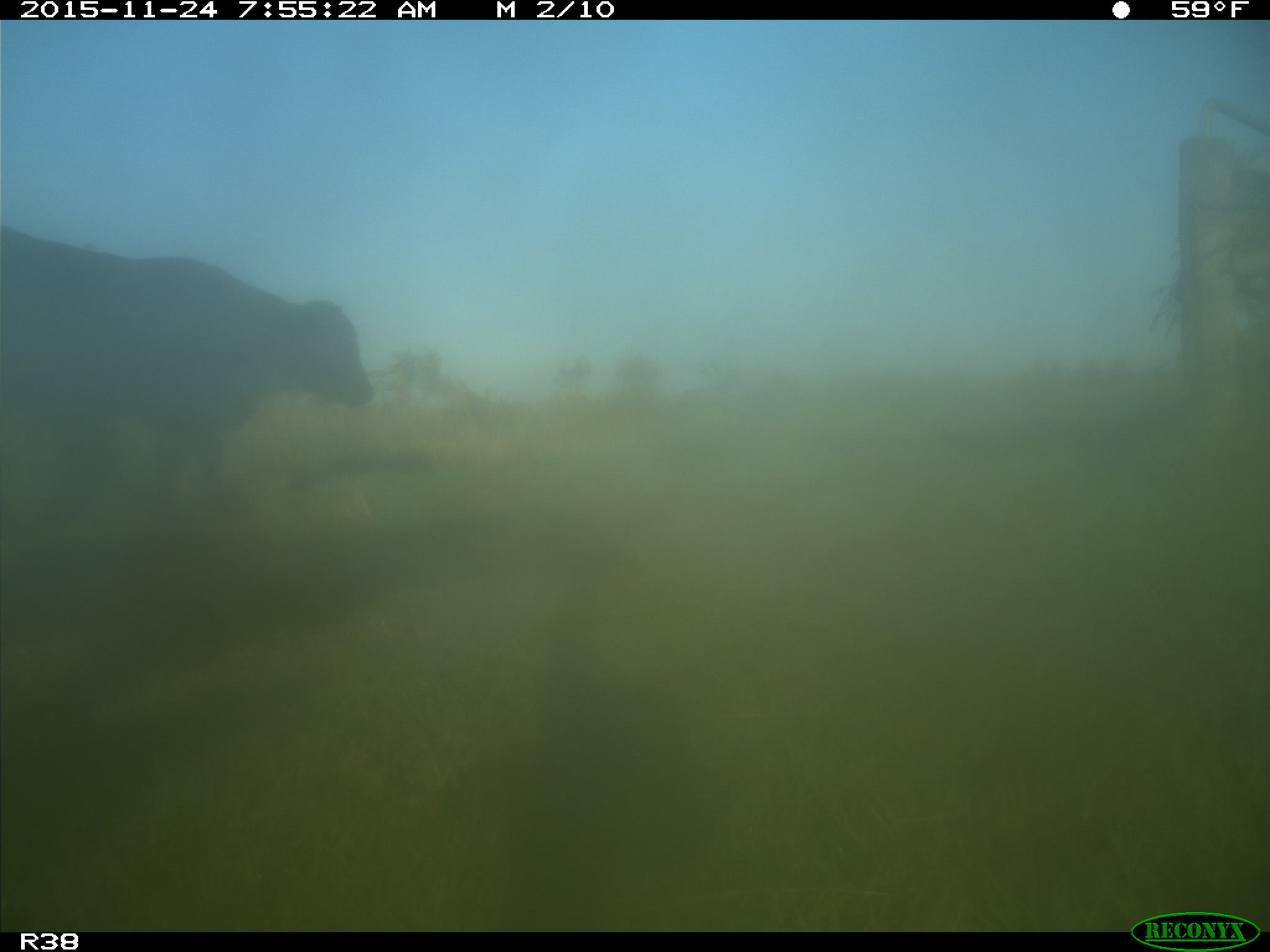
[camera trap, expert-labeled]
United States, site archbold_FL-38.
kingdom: Animalia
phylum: Chordata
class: Mammalia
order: Artiodactyla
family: Bovidae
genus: Bos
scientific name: Bos taurus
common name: domestic cow